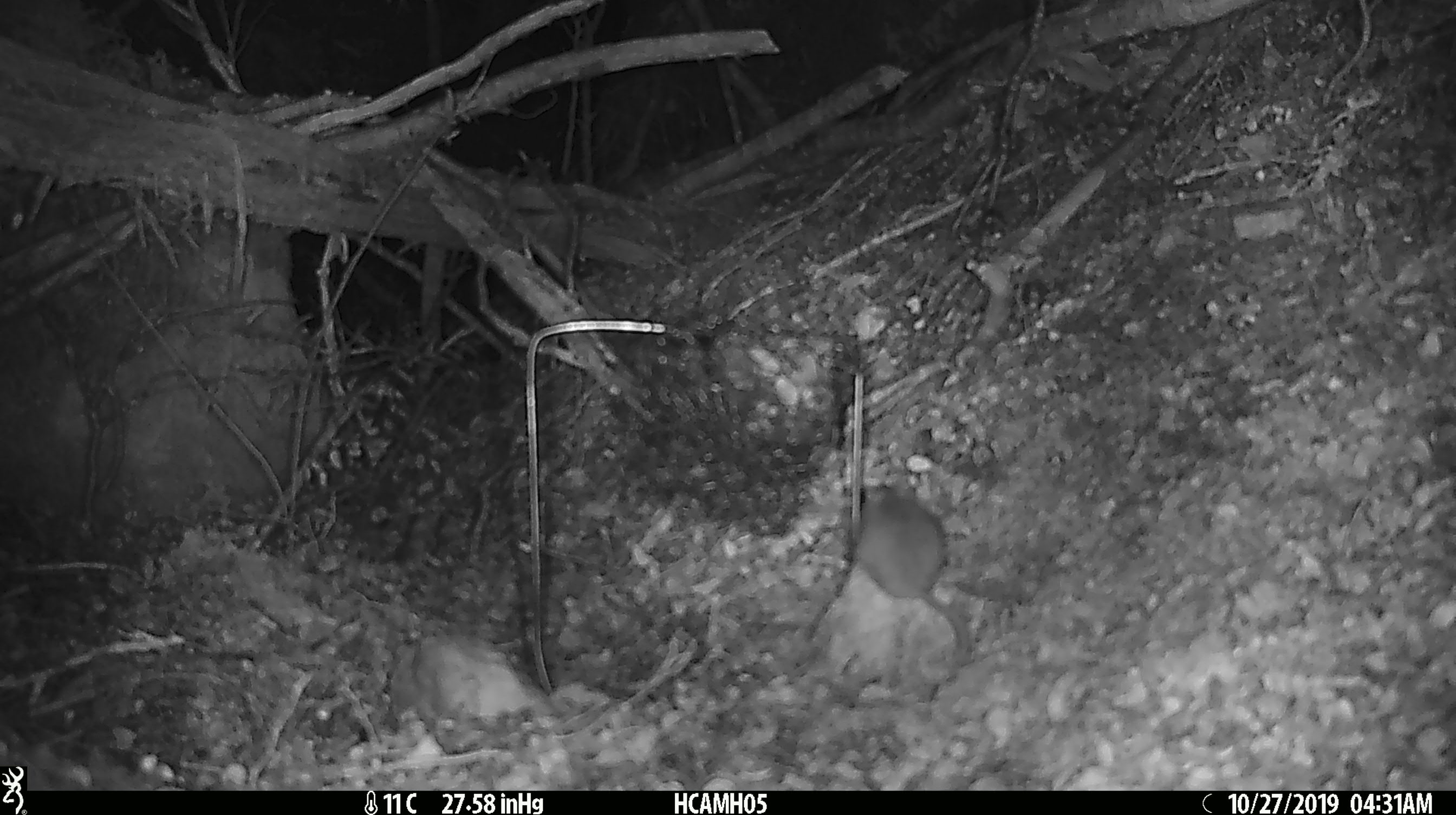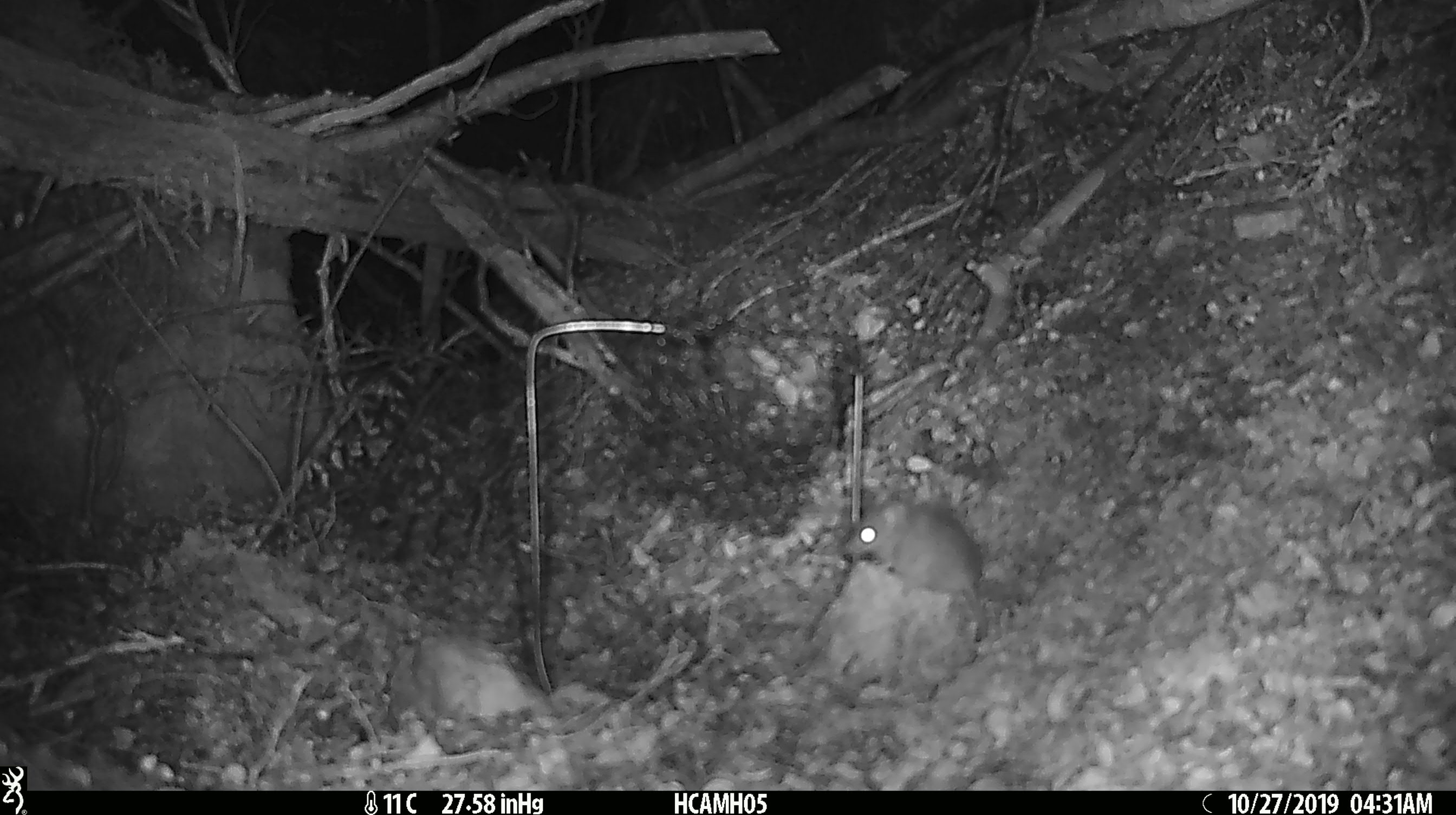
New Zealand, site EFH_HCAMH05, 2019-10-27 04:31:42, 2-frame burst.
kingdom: Animalia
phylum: Chordata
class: Mammalia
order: Rodentia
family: Muridae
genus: Mus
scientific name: Mus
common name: mouse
Mouse (Mus).